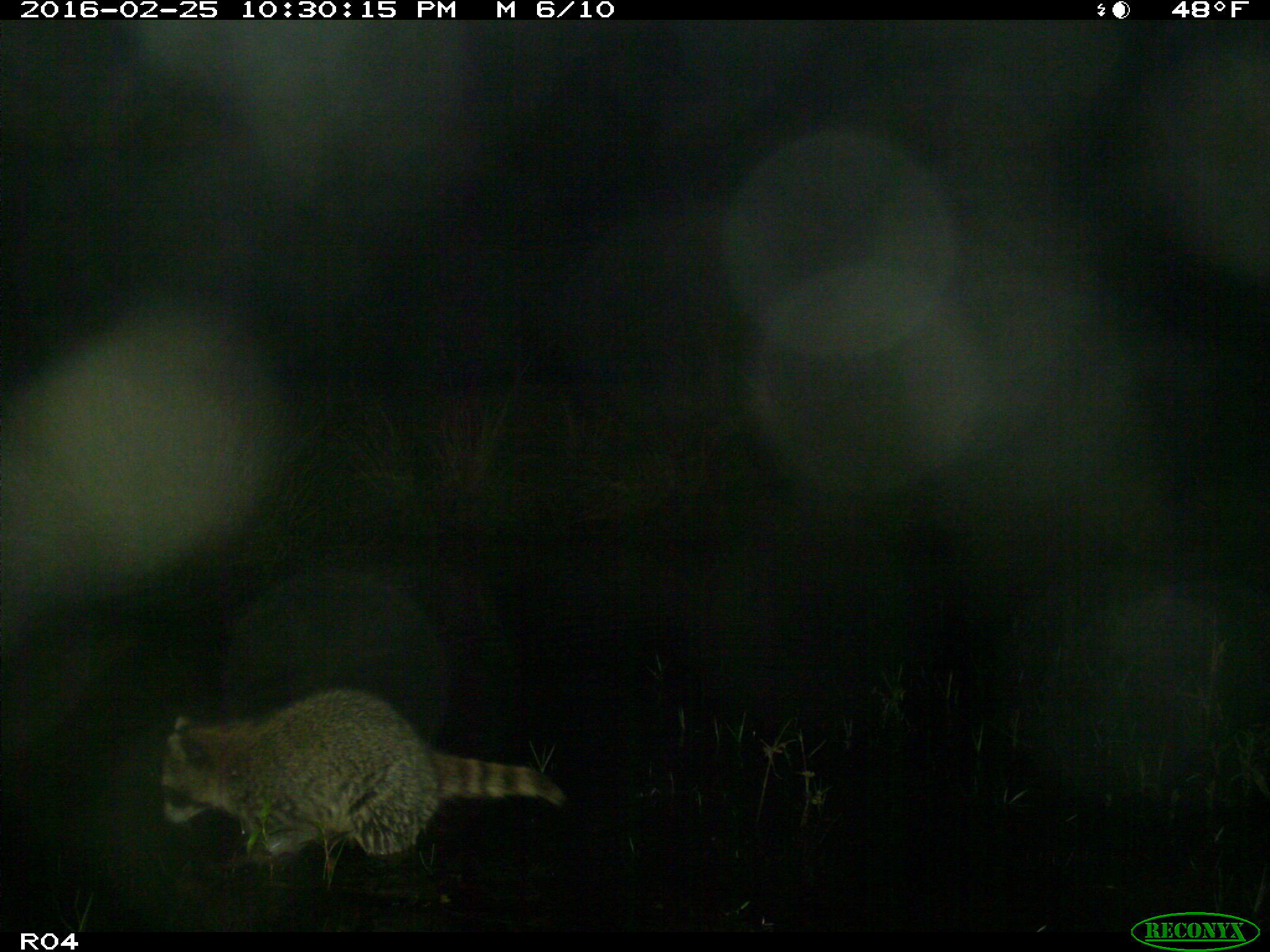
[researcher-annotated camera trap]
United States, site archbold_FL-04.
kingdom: Animalia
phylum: Chordata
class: Mammalia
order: Carnivora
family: Procyonidae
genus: Procyon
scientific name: Procyon lotor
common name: common raccoon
Procyon lotor (common raccoon).